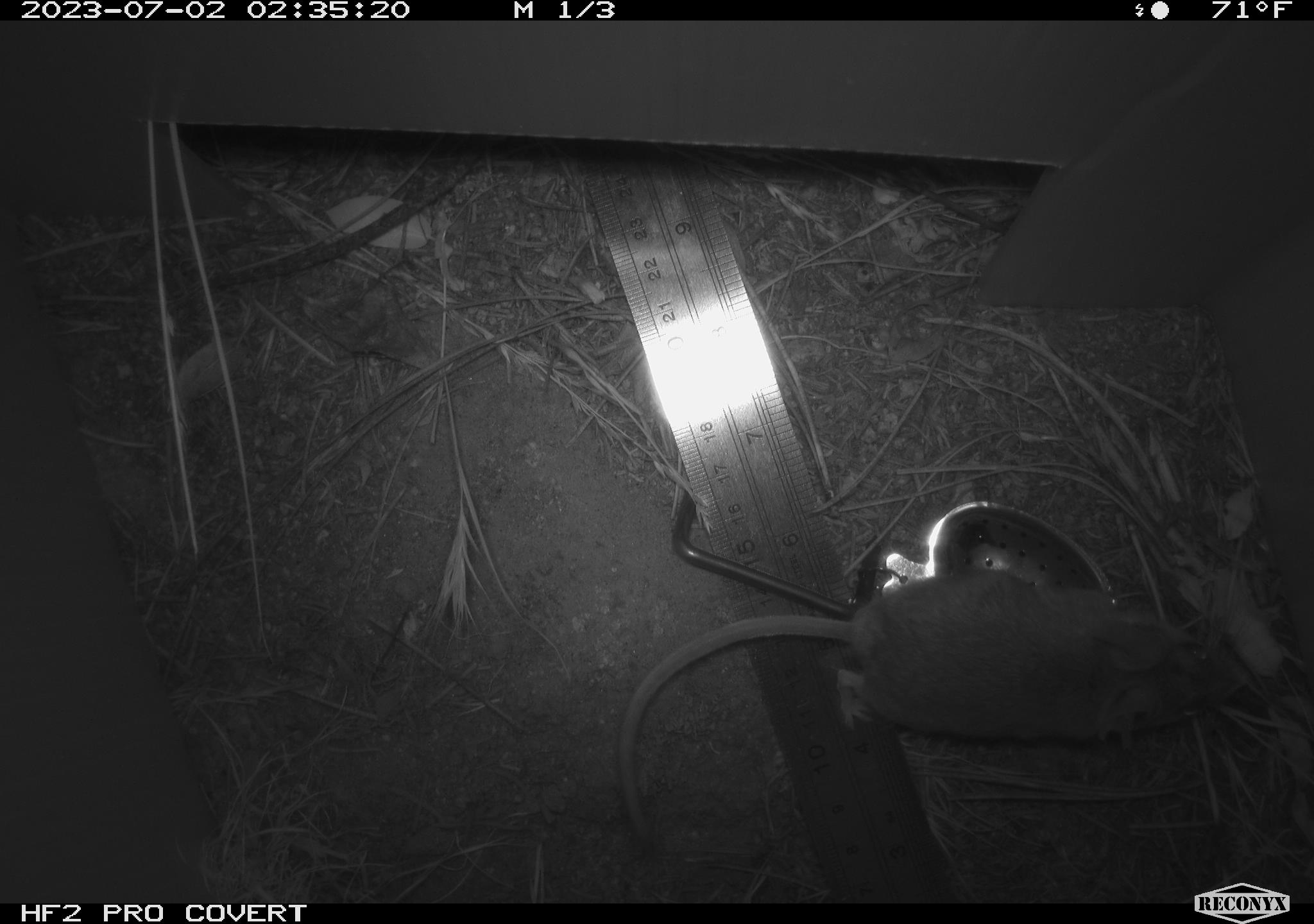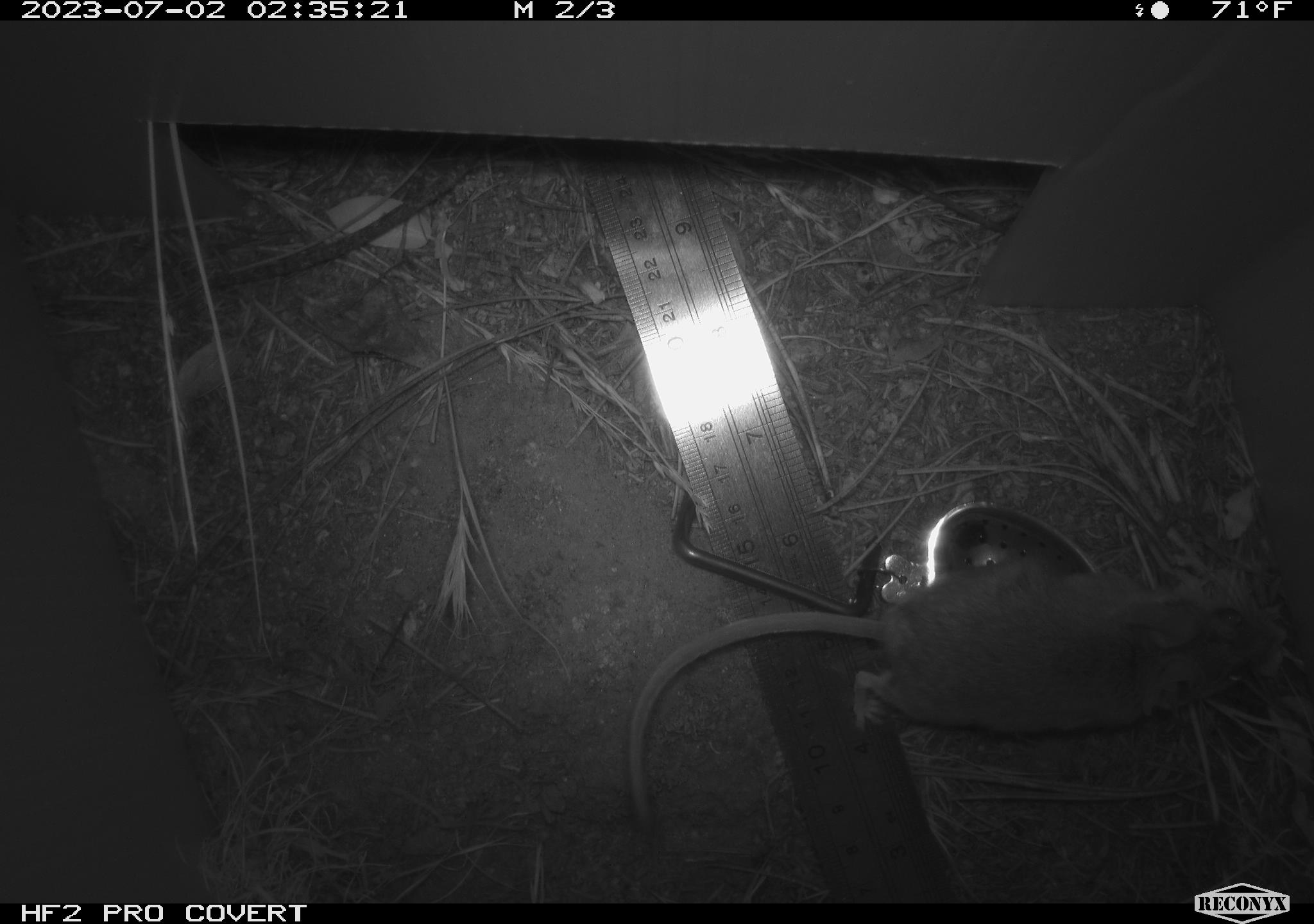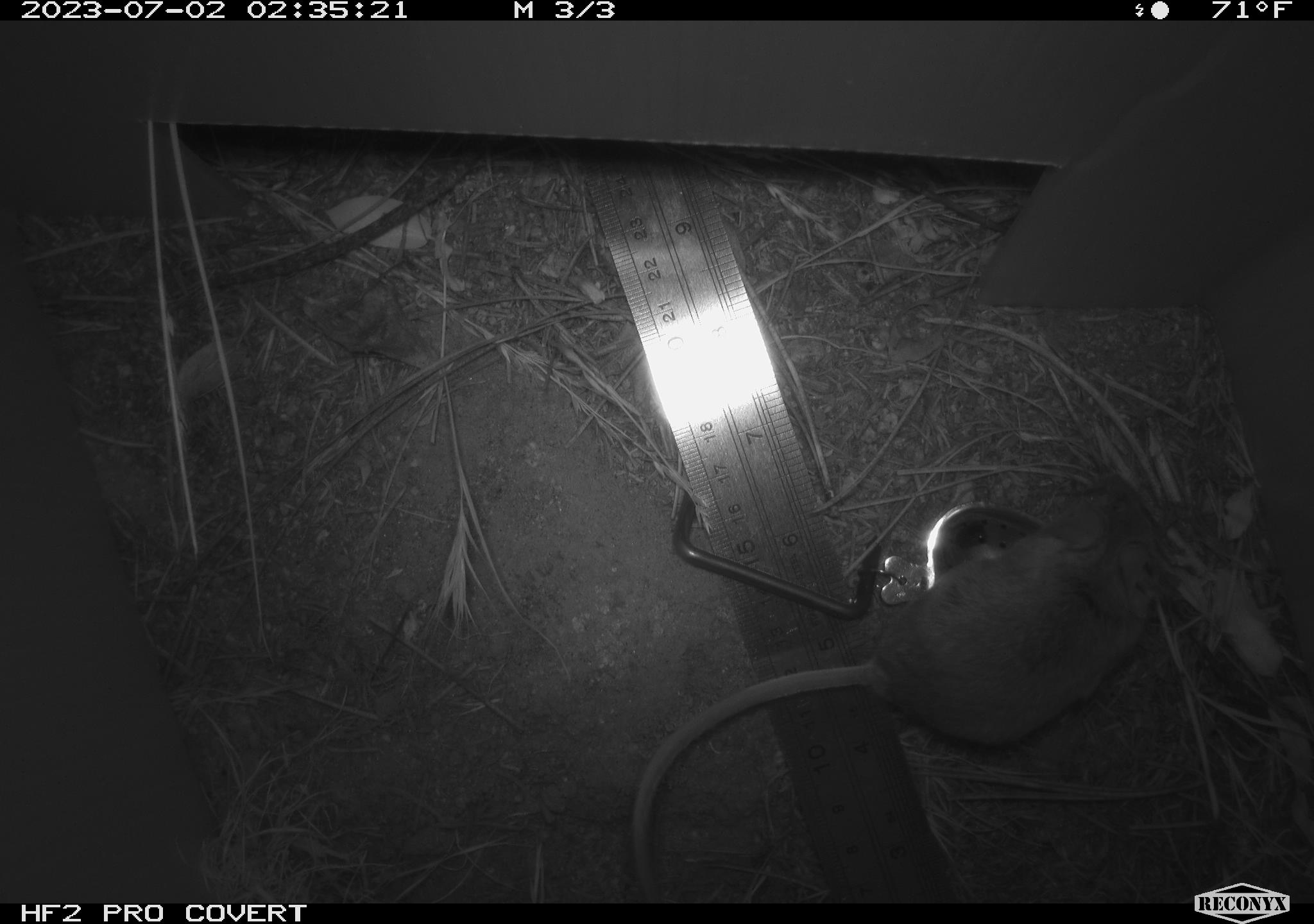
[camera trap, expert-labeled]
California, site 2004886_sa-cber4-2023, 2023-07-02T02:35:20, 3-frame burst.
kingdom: Animalia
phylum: Chordata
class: Mammalia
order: Rodentia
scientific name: Rodentia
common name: mouse species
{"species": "mouse species (Rodentia)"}